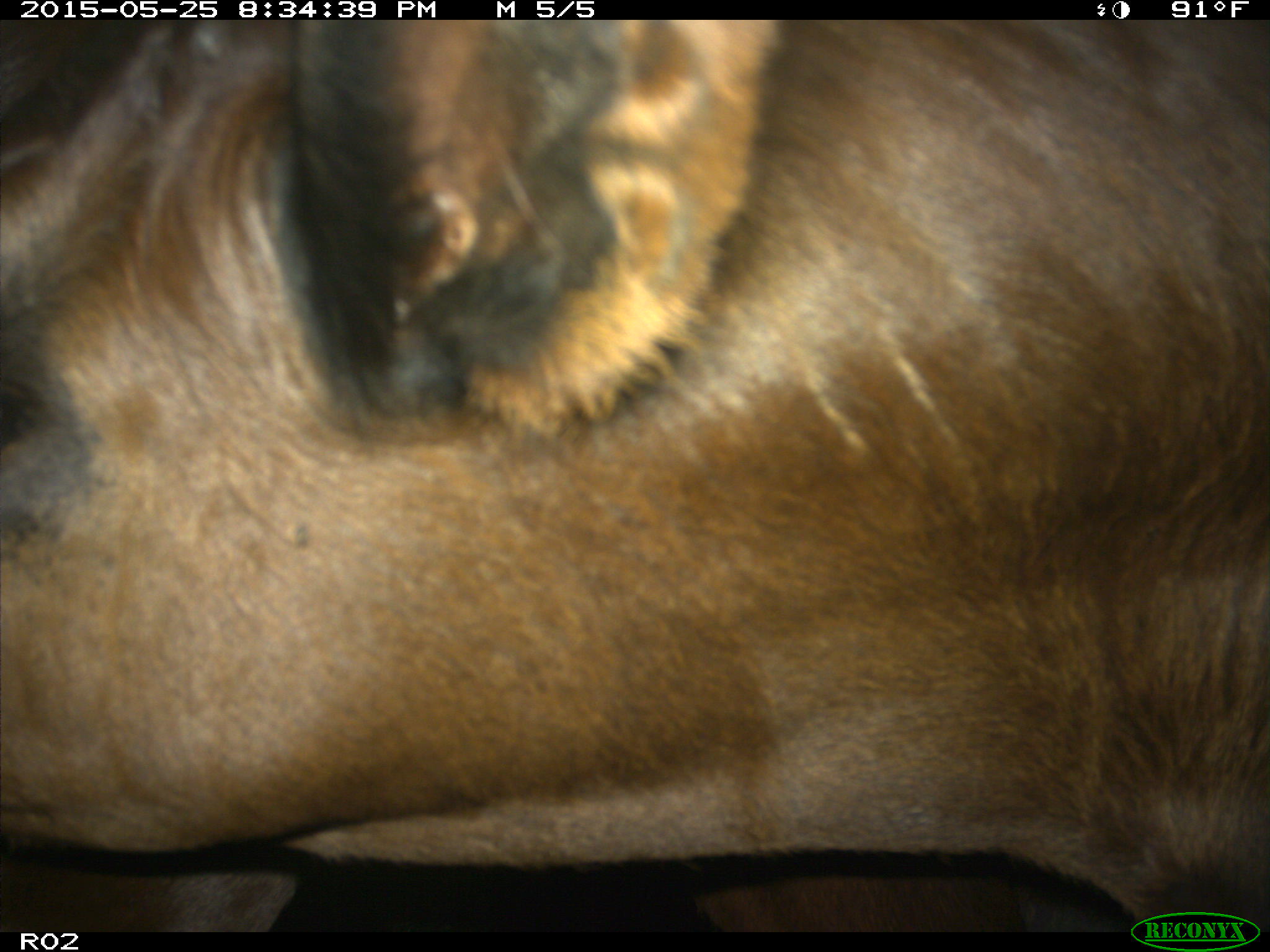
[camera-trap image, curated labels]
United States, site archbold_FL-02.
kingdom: Animalia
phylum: Chordata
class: Mammalia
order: Artiodactyla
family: Bovidae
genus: Bos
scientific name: Bos taurus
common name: domestic cow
Bos taurus (domestic cow).